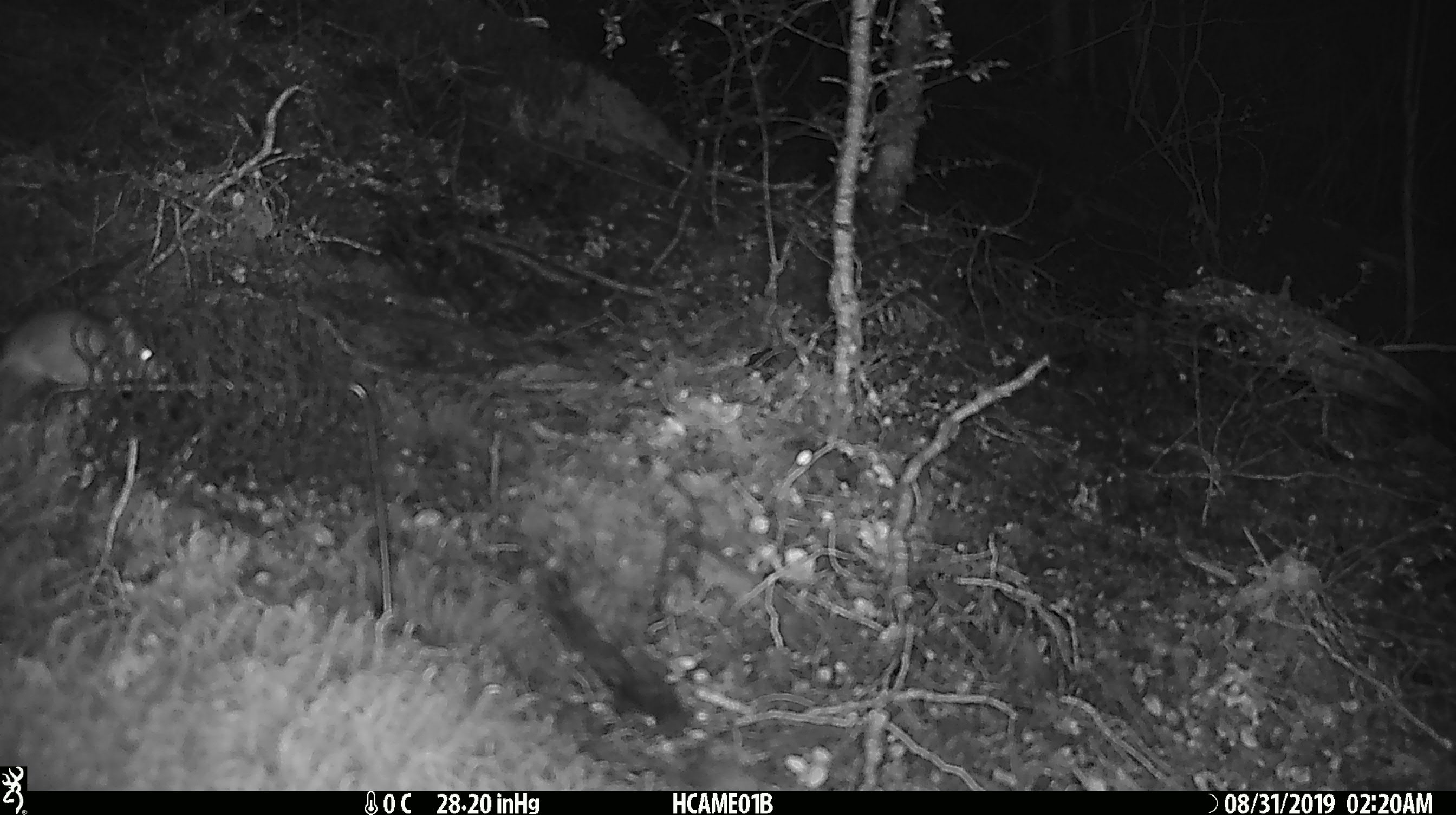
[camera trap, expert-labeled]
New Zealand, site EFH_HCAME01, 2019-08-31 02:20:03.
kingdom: Animalia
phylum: Chordata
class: Mammalia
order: Rodentia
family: Muridae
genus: Mus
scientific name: Mus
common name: mouse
Mouse (Mus).